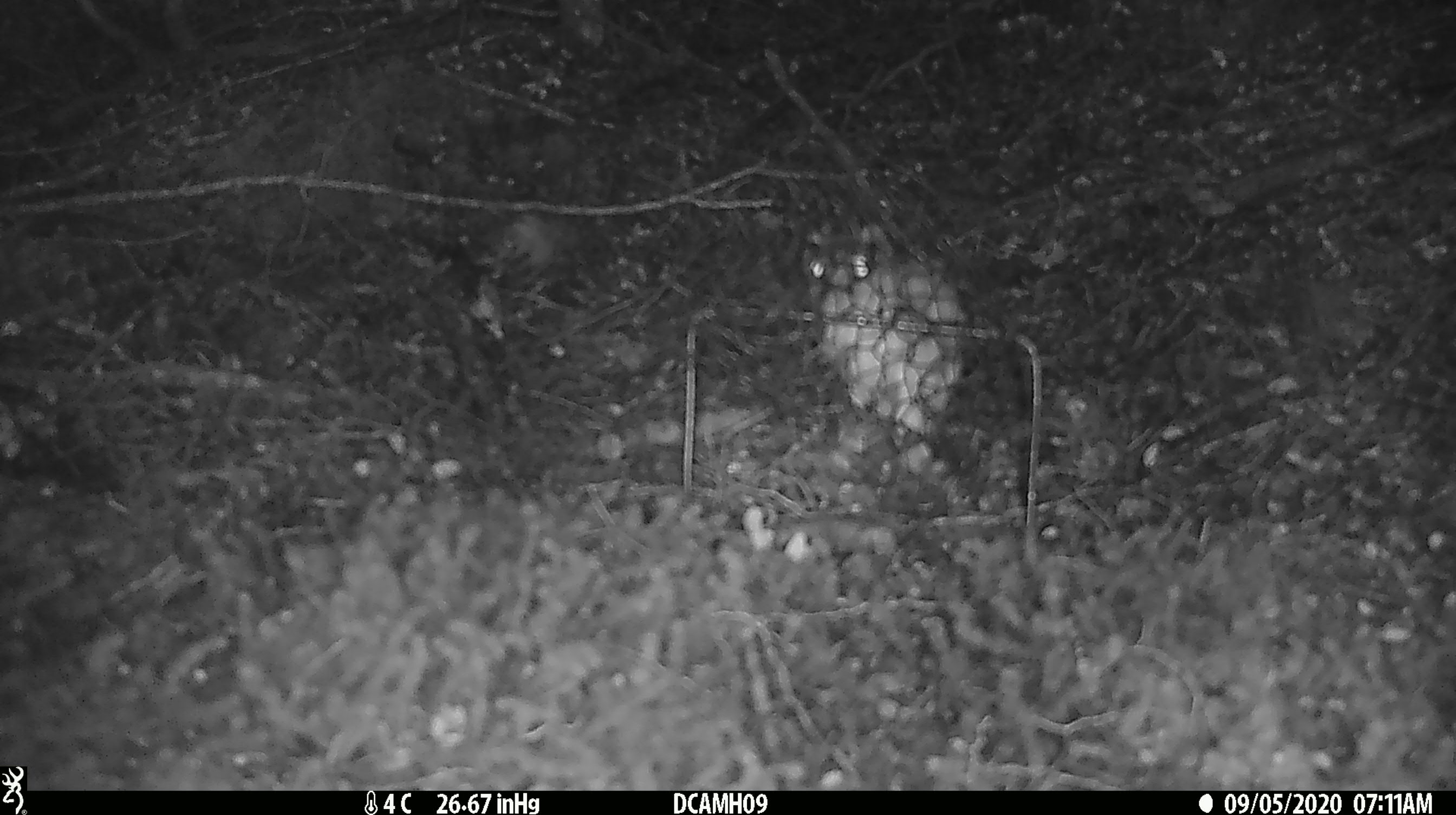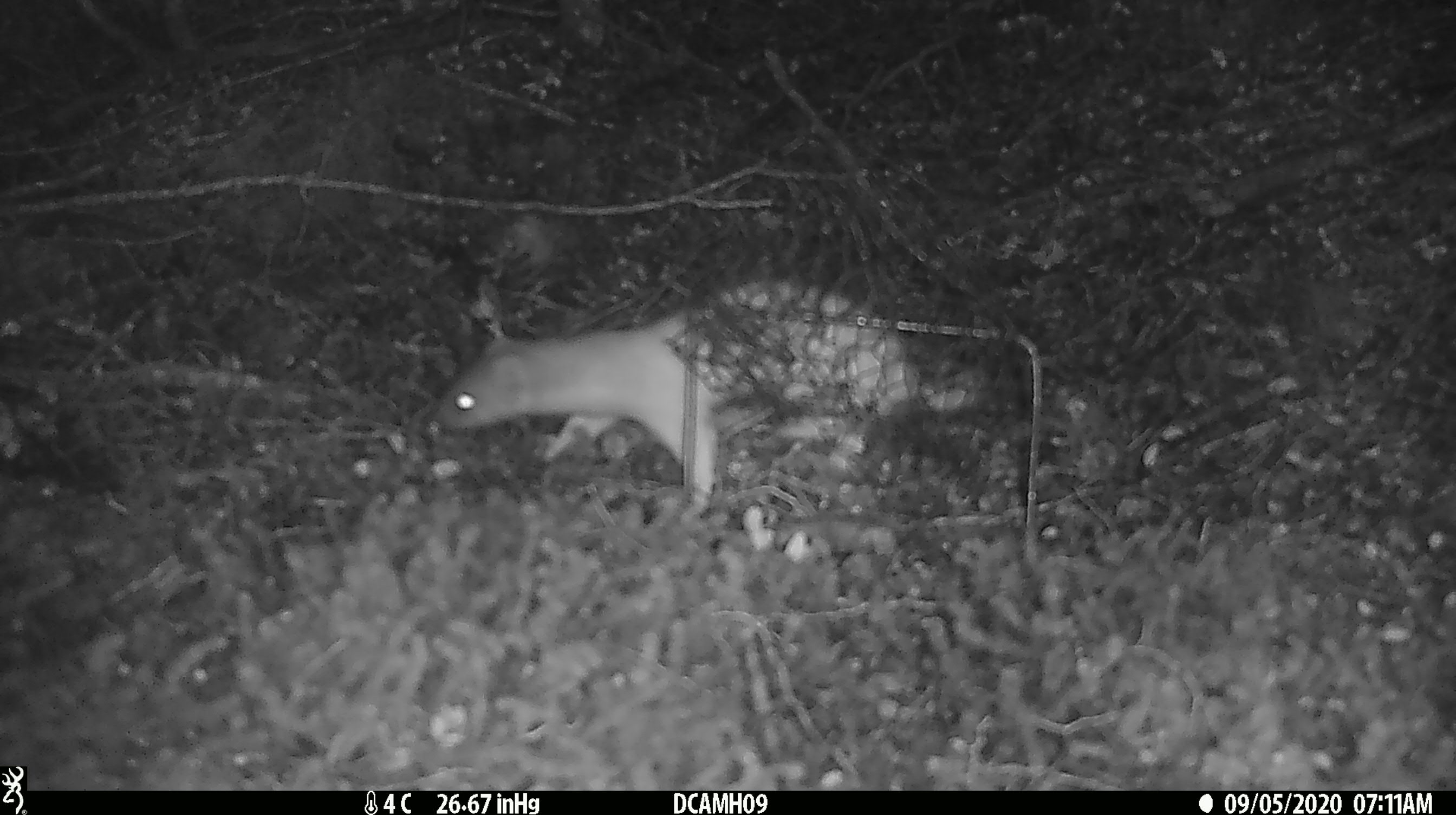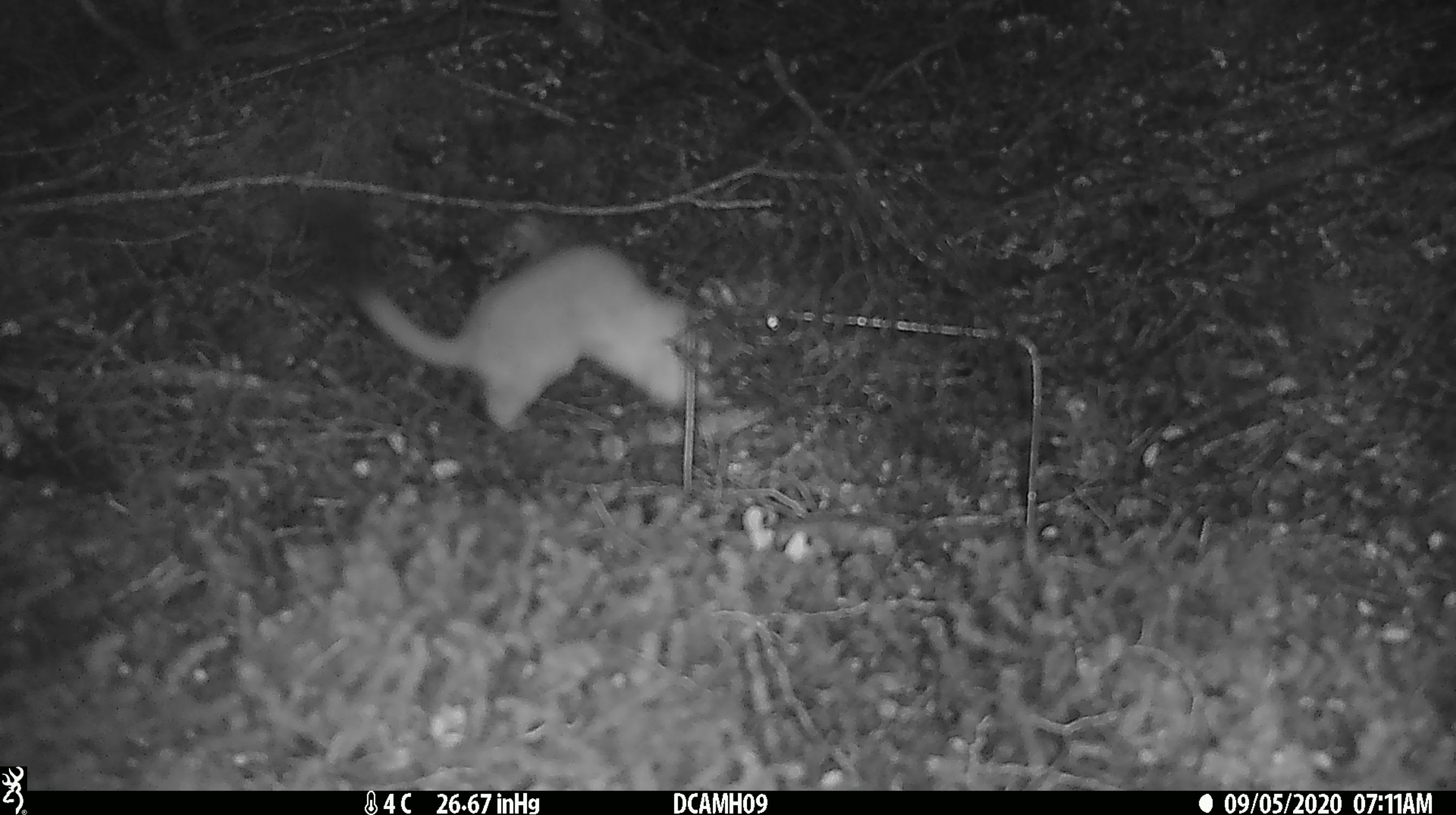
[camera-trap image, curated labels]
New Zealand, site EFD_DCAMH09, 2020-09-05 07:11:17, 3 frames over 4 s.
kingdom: Animalia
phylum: Chordata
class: Mammalia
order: Carnivora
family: Mustelidae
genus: Mustela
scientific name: Mustela erminea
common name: stoat